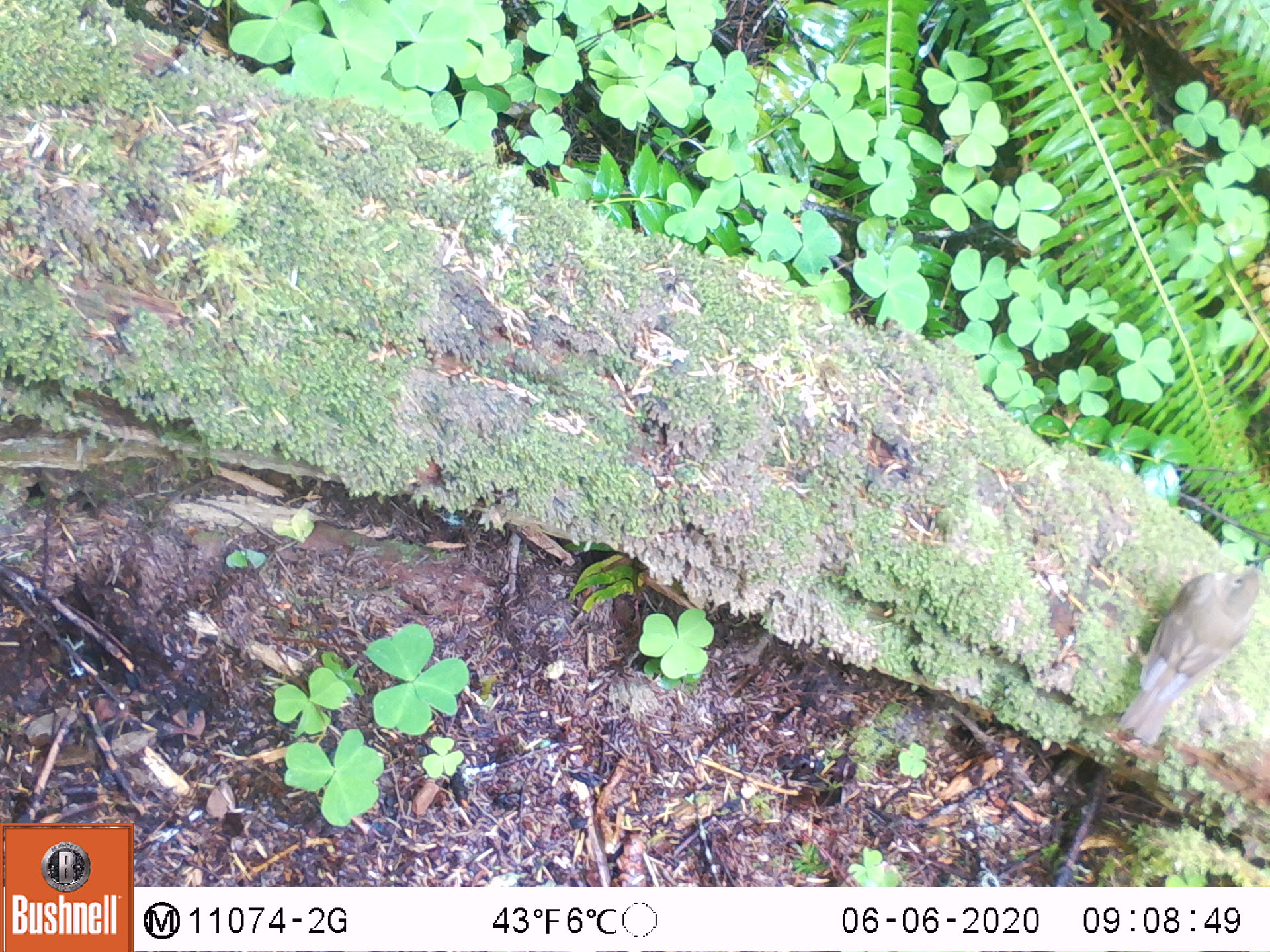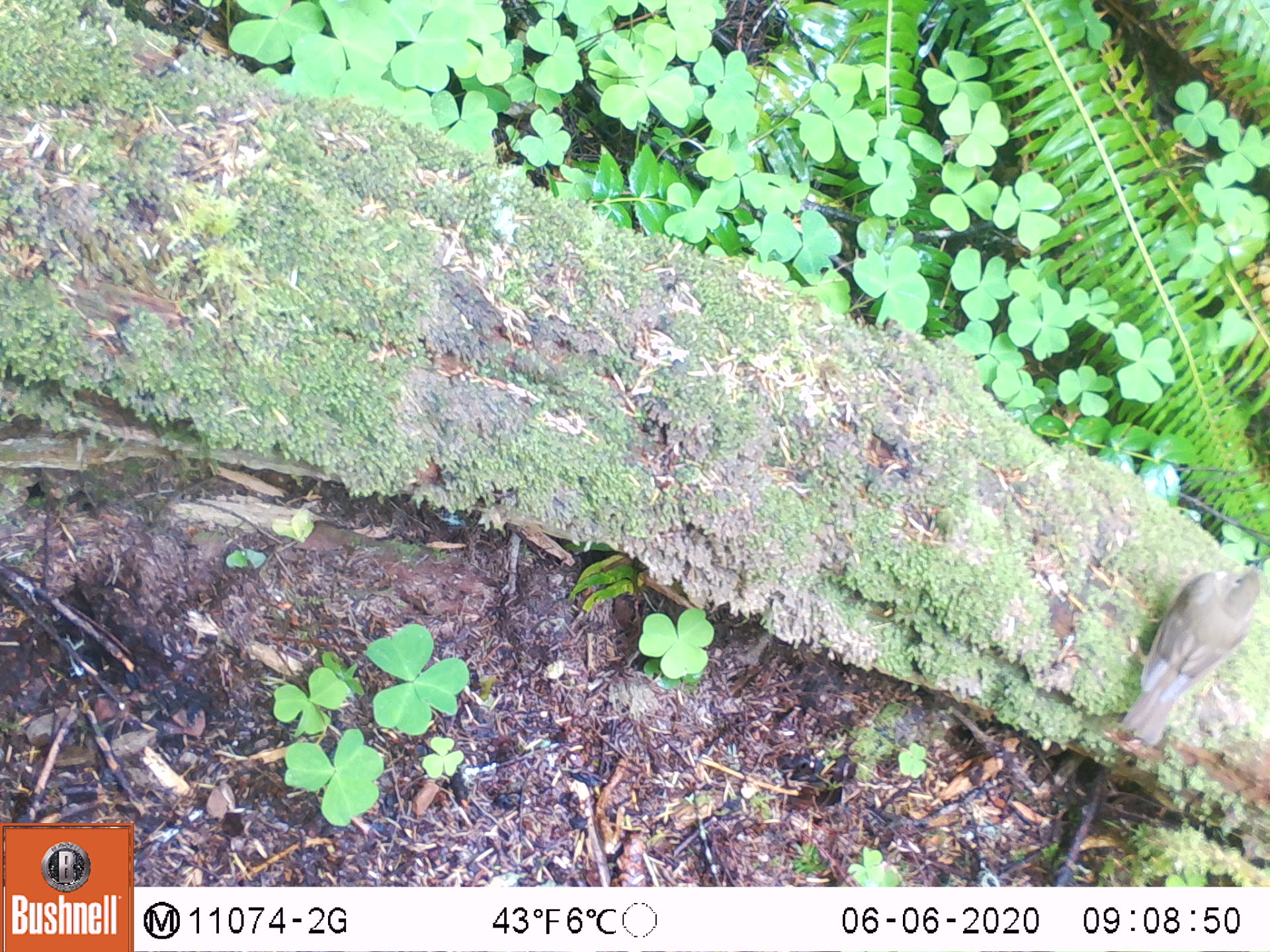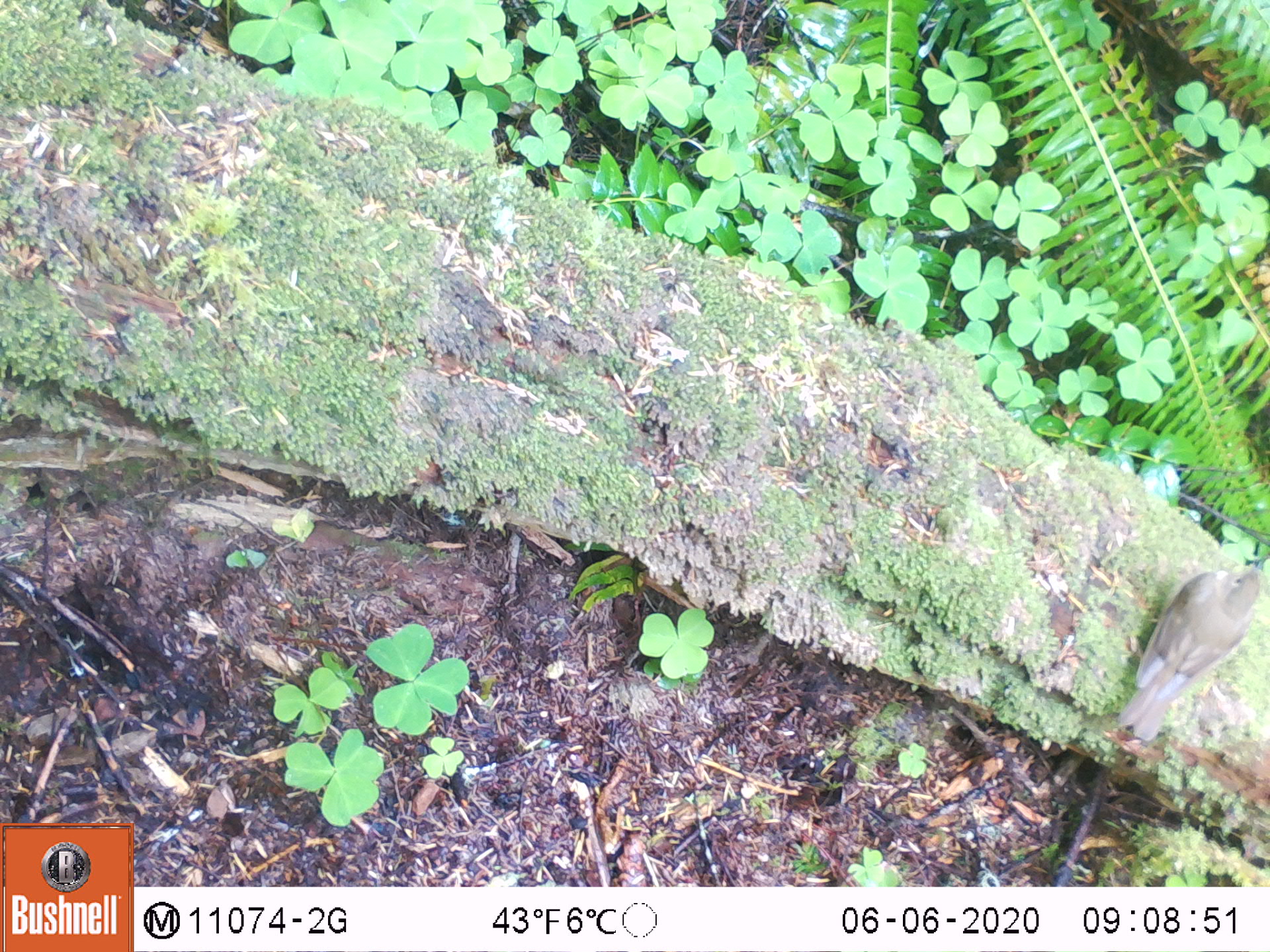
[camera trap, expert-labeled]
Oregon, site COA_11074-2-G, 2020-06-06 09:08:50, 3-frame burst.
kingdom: Animalia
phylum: Chordata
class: Aves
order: Passeriformes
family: Turdidae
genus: Catharus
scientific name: Catharus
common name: brown thrushes and nightingale-thrushes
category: catharus species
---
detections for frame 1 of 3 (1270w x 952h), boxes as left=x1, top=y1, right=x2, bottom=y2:
catharus species: left=1104, top=546, right=1269, bottom=758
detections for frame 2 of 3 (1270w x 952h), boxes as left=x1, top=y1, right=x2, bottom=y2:
catharus species: left=1107, top=543, right=1269, bottom=759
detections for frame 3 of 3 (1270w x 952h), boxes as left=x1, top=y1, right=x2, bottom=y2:
catharus species: left=1105, top=548, right=1269, bottom=757